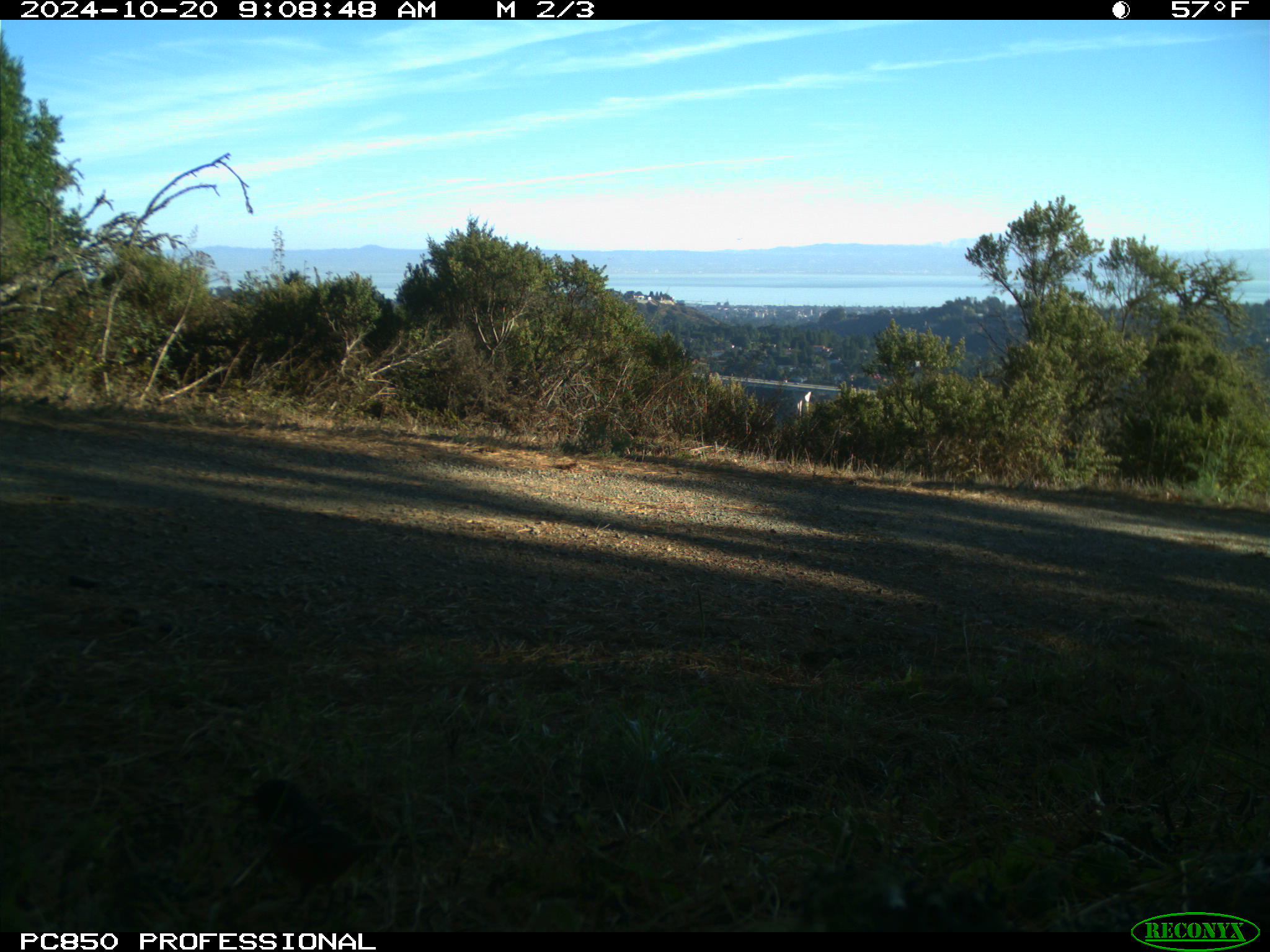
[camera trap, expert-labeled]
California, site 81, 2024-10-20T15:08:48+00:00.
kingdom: Animalia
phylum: Chordata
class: Aves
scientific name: Aves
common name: bird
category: unknown bird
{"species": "unknown bird (bird) (Aves)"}